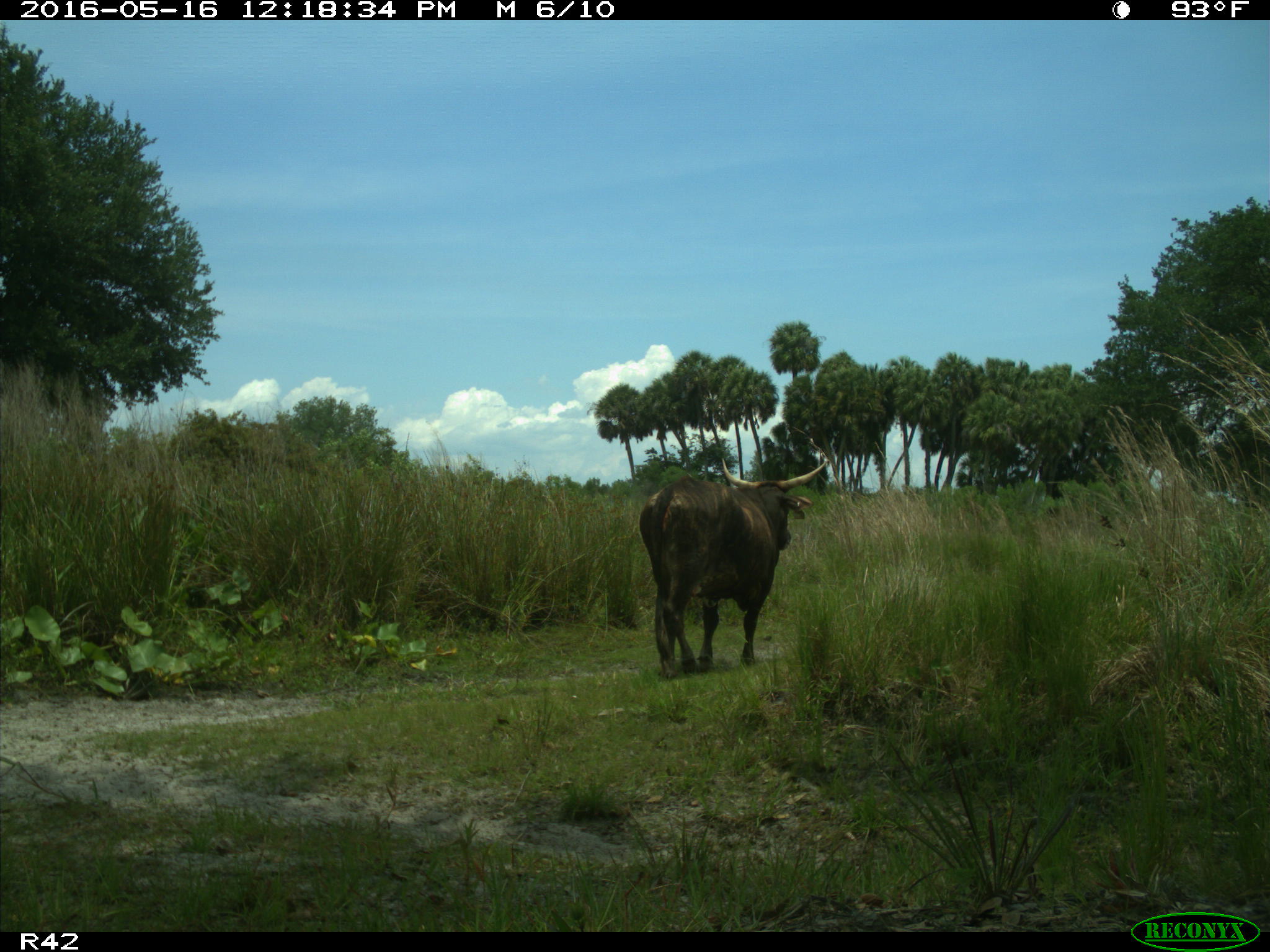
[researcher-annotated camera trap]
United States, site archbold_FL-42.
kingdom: Animalia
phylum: Chordata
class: Mammalia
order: Artiodactyla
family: Bovidae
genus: Bos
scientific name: Bos taurus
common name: domestic cow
Bos taurus (domestic cow).